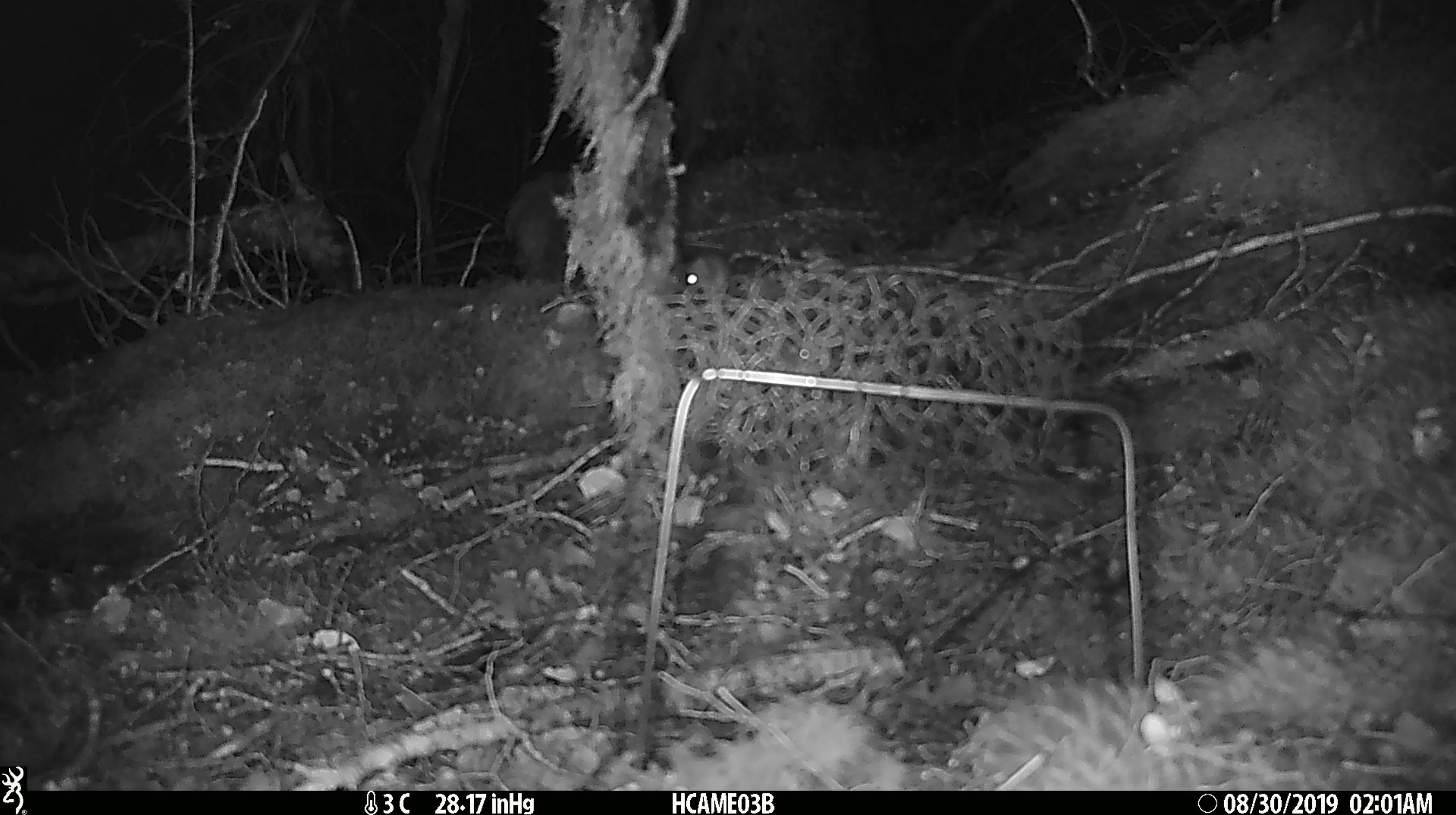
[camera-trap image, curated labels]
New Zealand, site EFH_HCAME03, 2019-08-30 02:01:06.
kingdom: Animalia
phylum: Chordata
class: Mammalia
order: Rodentia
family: Muridae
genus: Mus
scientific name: Mus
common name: mouse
Mouse (Mus).